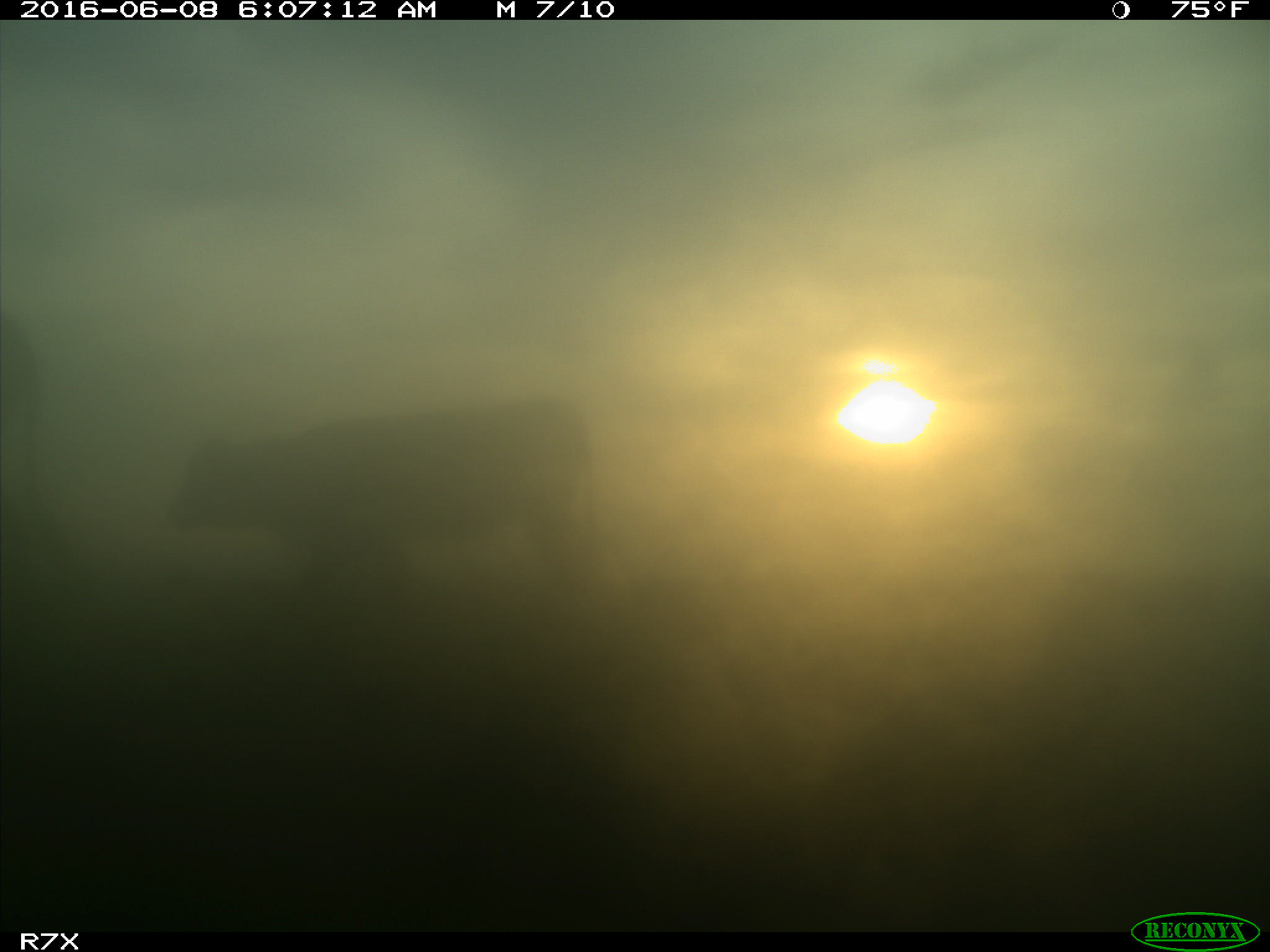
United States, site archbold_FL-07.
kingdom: Animalia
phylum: Chordata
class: Mammalia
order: Artiodactyla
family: Bovidae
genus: Bos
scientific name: Bos taurus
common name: domestic cow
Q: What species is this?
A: Bos taurus (domestic cow).